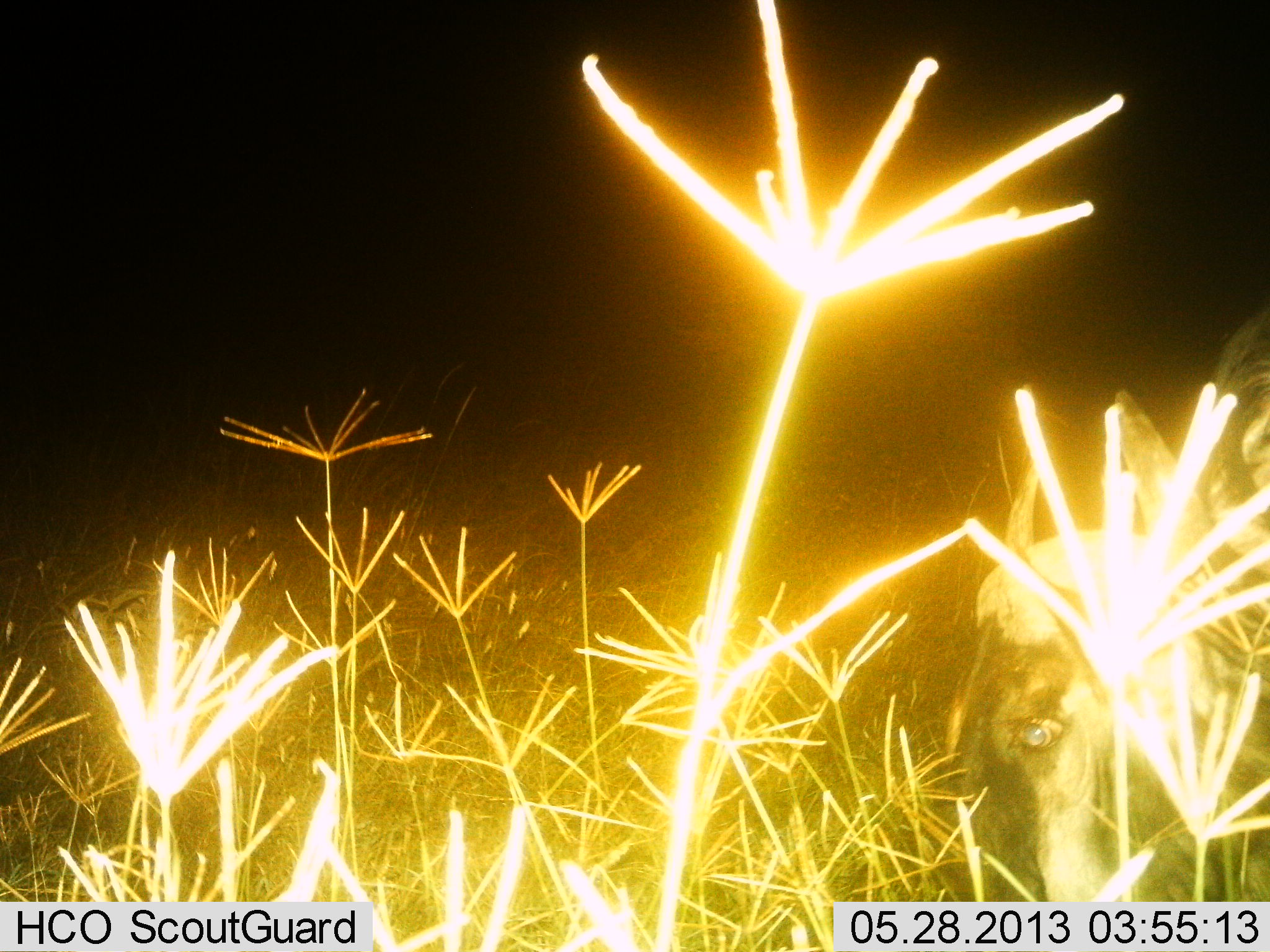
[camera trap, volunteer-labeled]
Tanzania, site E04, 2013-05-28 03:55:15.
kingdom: Animalia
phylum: Chordata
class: Mammalia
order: Artiodactyla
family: Bovidae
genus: Connochaetes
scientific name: Connochaetes taurinus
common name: blue wildebeest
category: wildebeest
Wildebeest (blue wildebeest) (Connochaetes taurinus), count 1. Behavior (volunteer vote fractions): standing 10%, resting 10%, moving 0%, interacting 0%. Young present (vote fraction): 0%. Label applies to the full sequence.